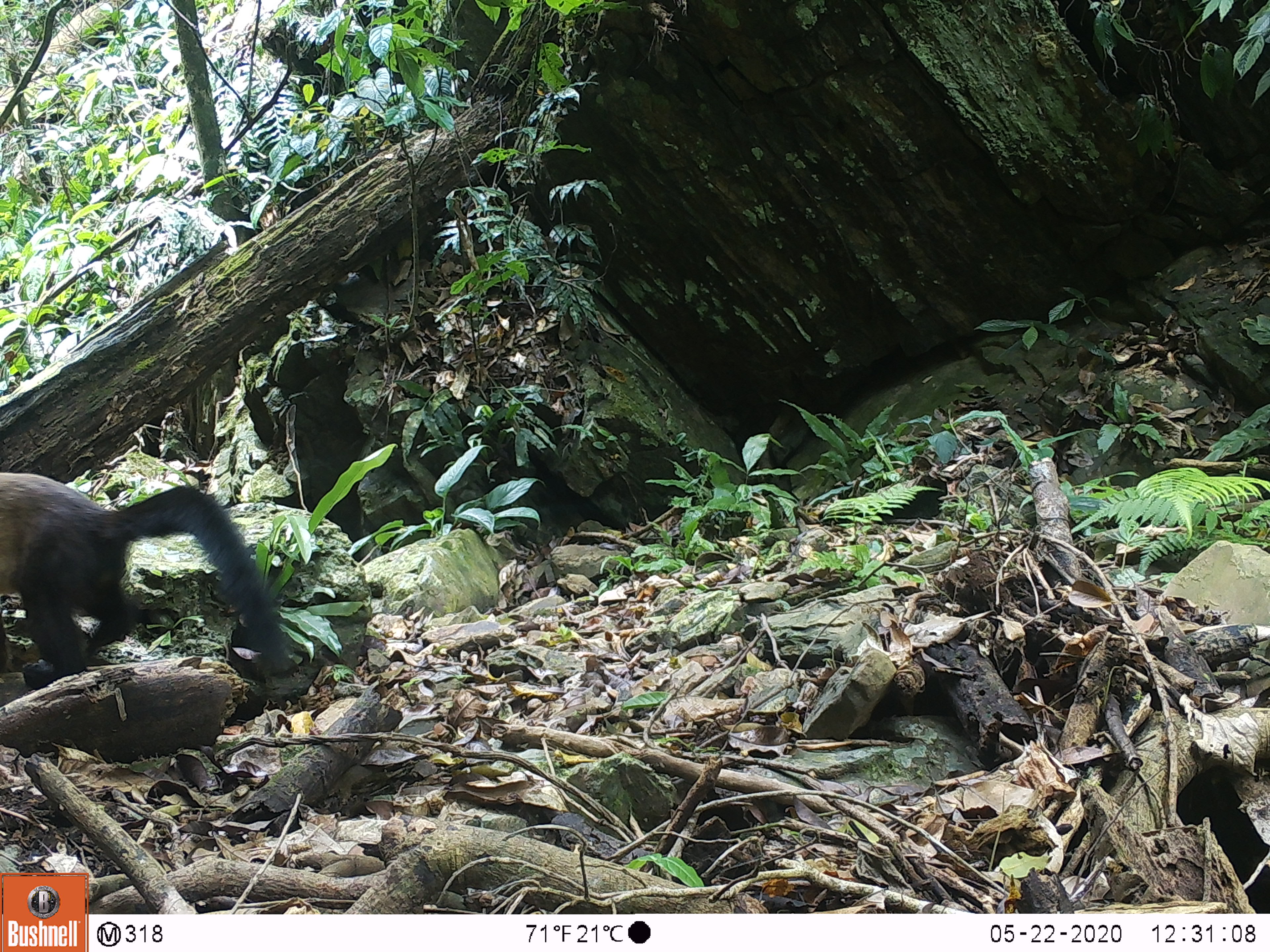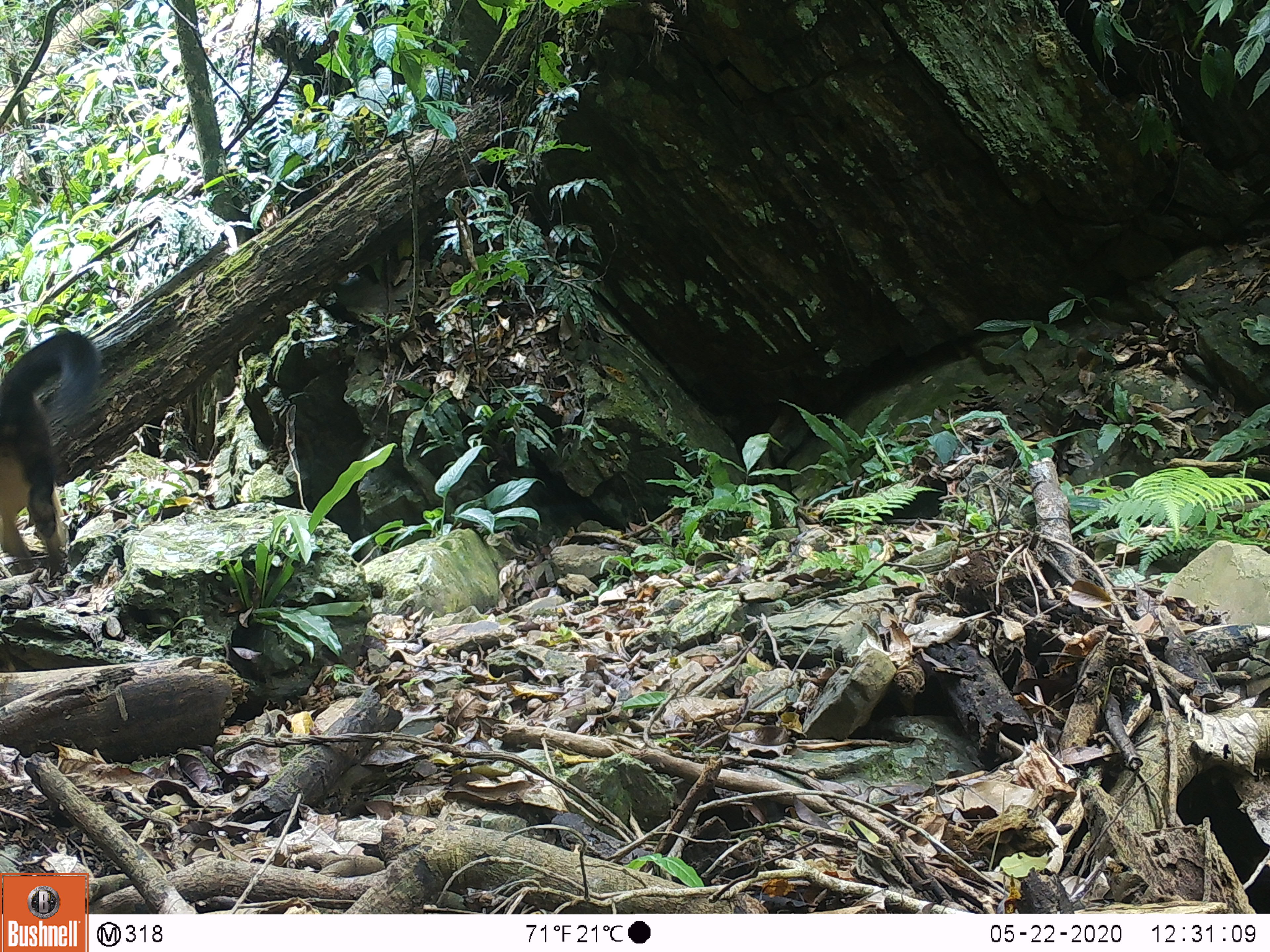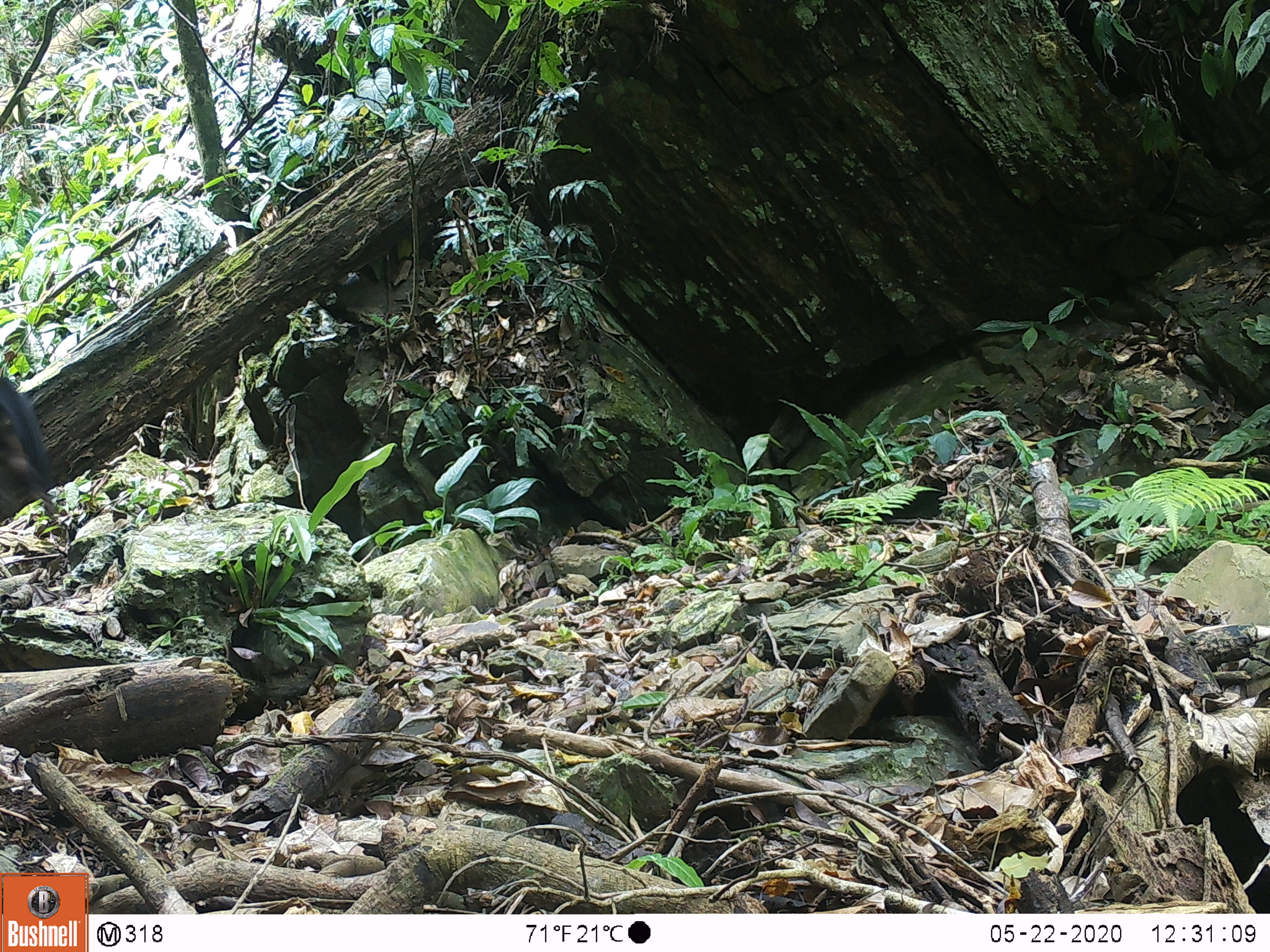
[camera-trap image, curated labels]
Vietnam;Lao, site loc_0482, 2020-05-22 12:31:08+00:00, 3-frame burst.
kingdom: Animalia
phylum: Chordata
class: Mammalia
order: Carnivora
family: Mustelidae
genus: Martes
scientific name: Martes flavigula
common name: yellow-throated marten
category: yellow throated marten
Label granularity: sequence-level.